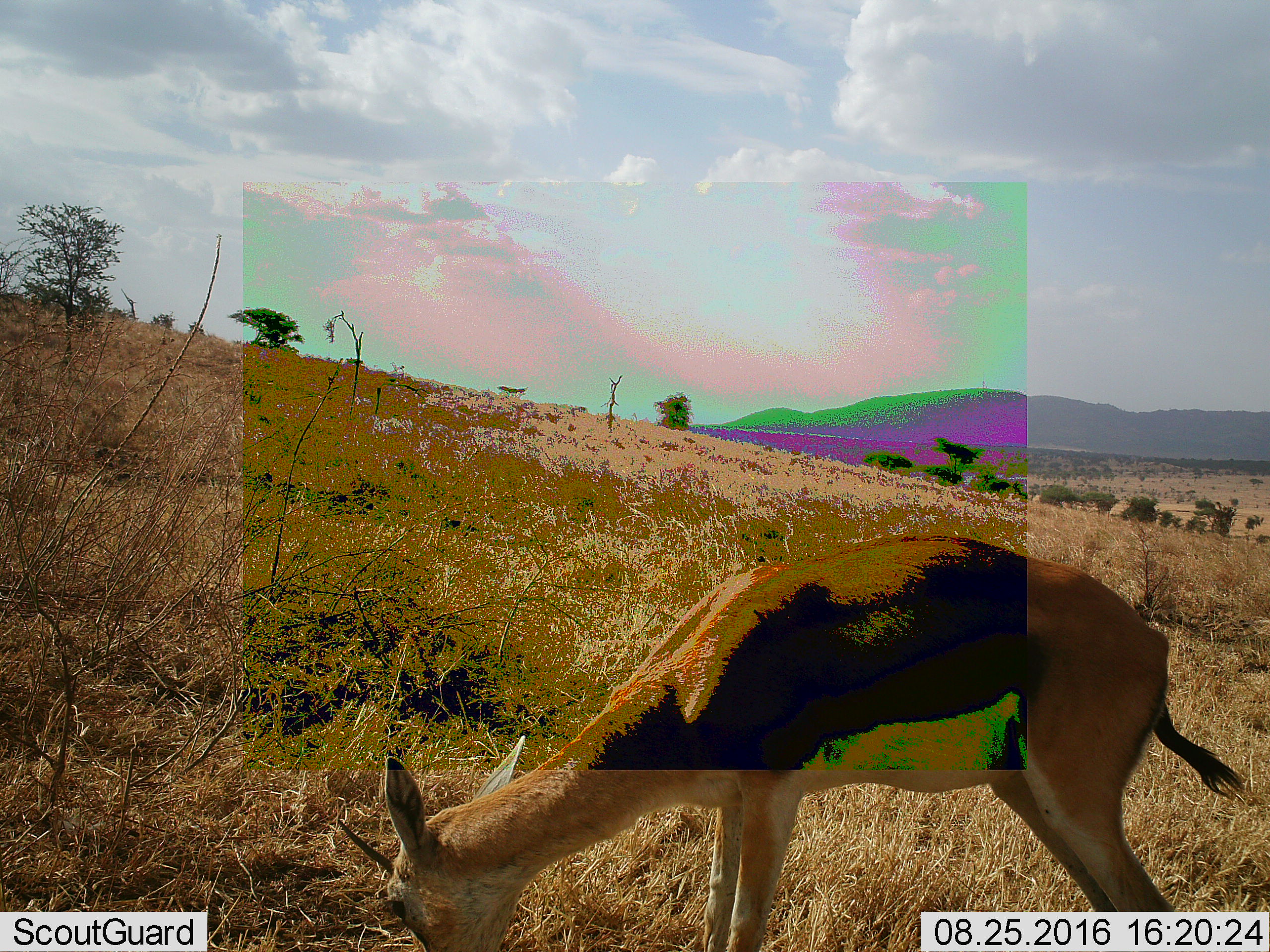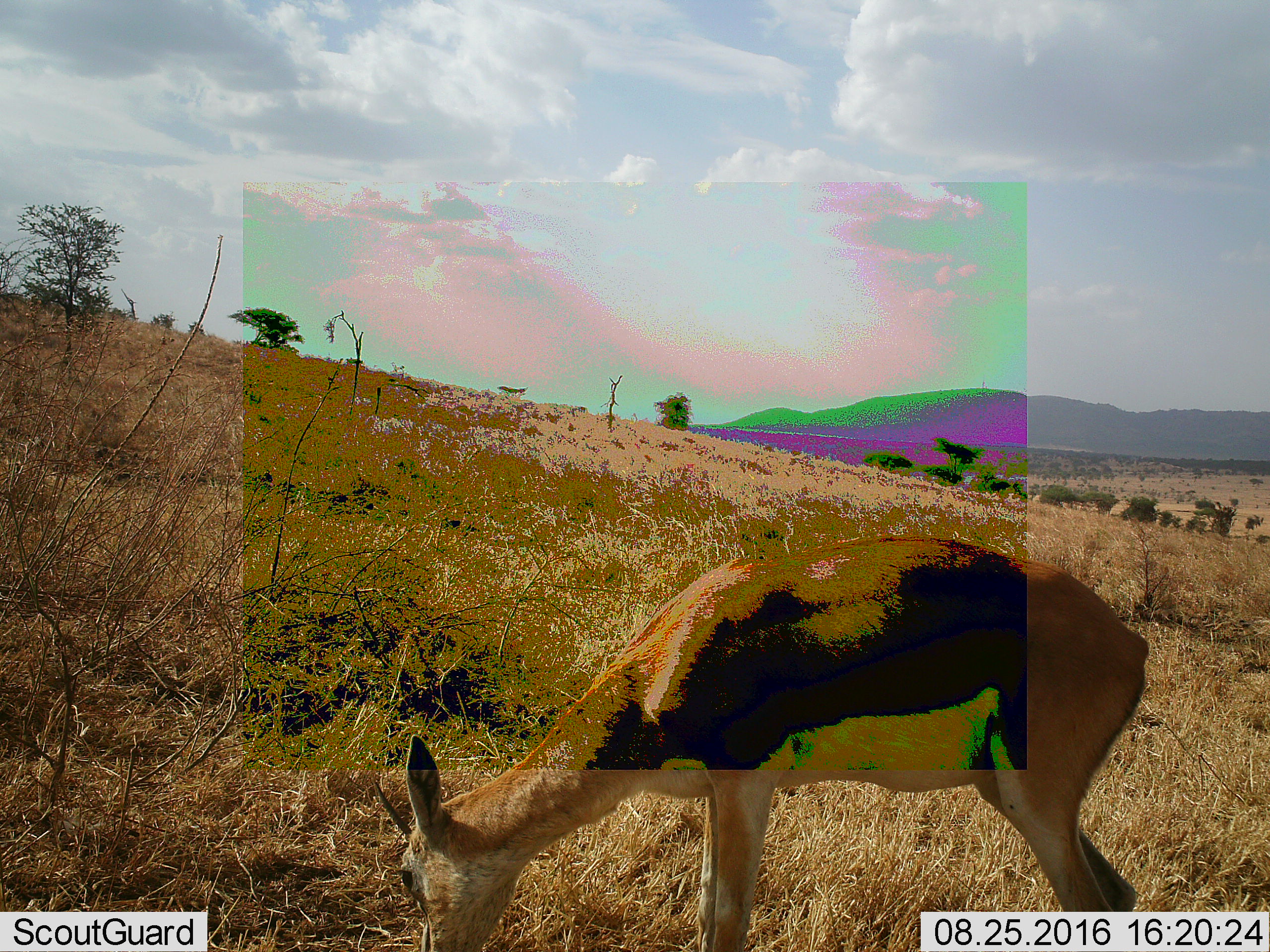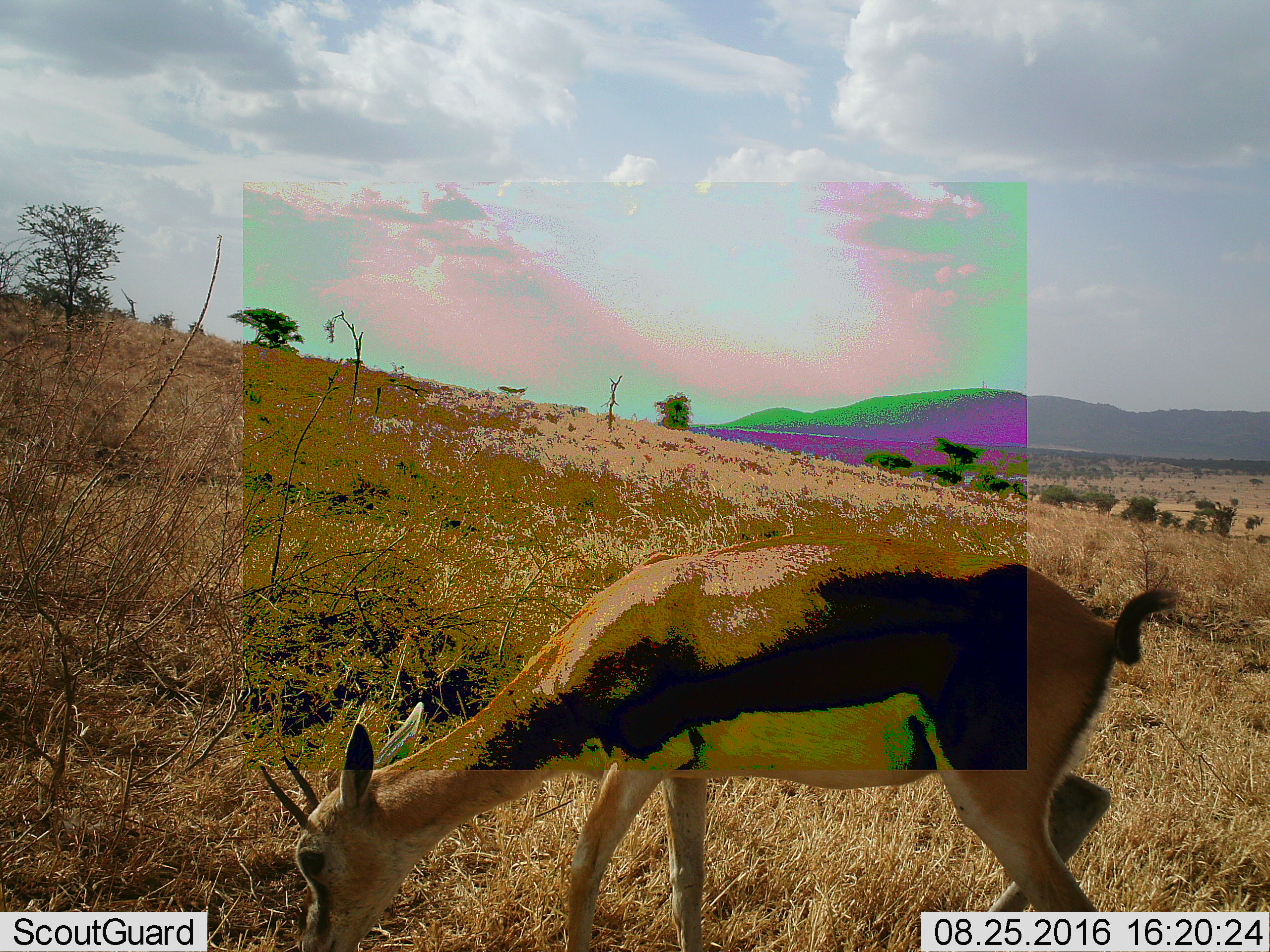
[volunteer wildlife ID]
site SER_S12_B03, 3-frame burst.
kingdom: Animalia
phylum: Chordata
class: Mammalia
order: Artiodactyla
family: Bovidae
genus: Eudorcas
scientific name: Eudorcas thomsonii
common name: thomson's gazelle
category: gazellethomsons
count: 1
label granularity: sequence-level